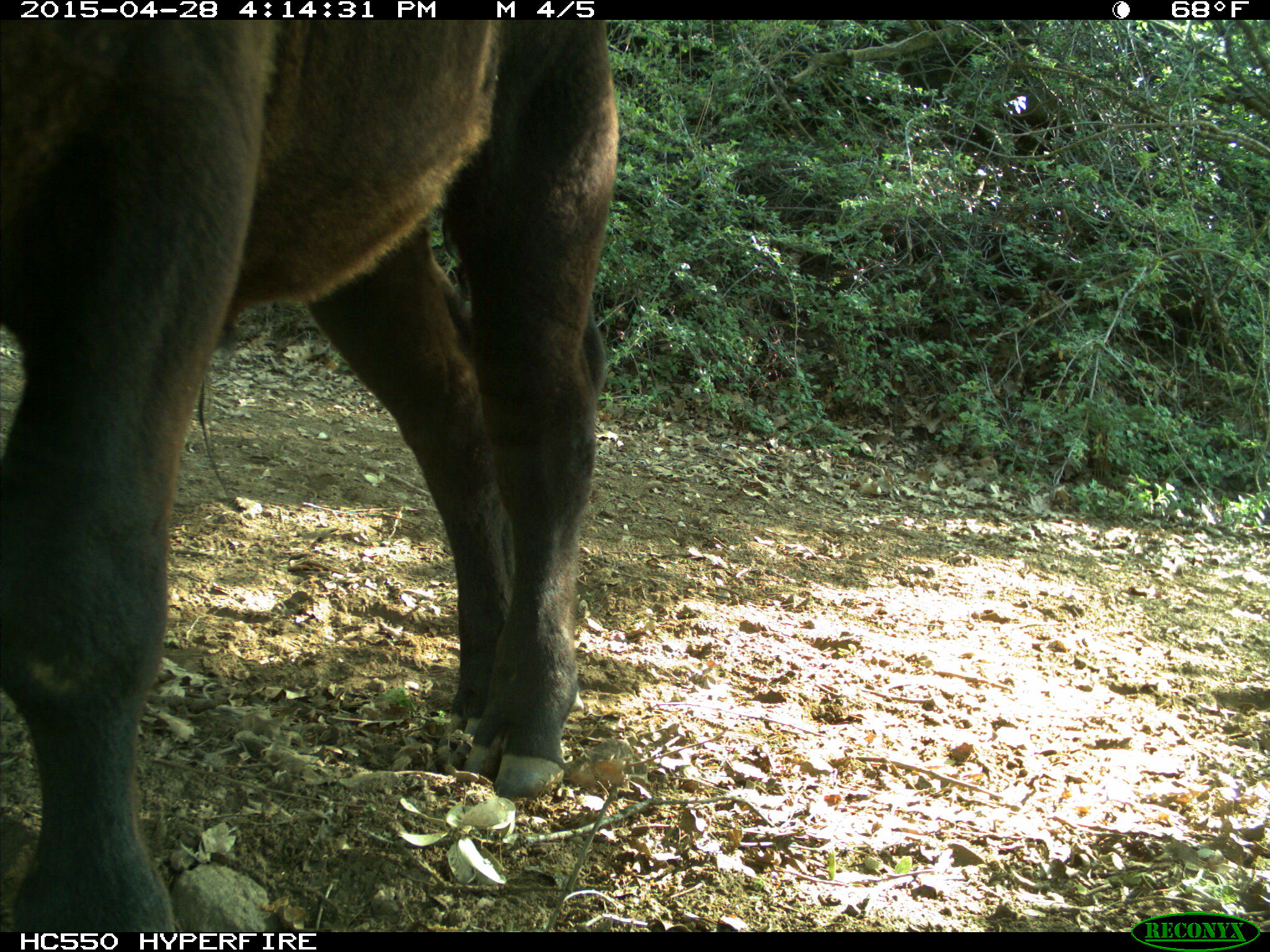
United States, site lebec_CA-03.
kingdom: Animalia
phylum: Chordata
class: Mammalia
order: Artiodactyla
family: Bovidae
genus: Bos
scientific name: Bos taurus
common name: domestic cow